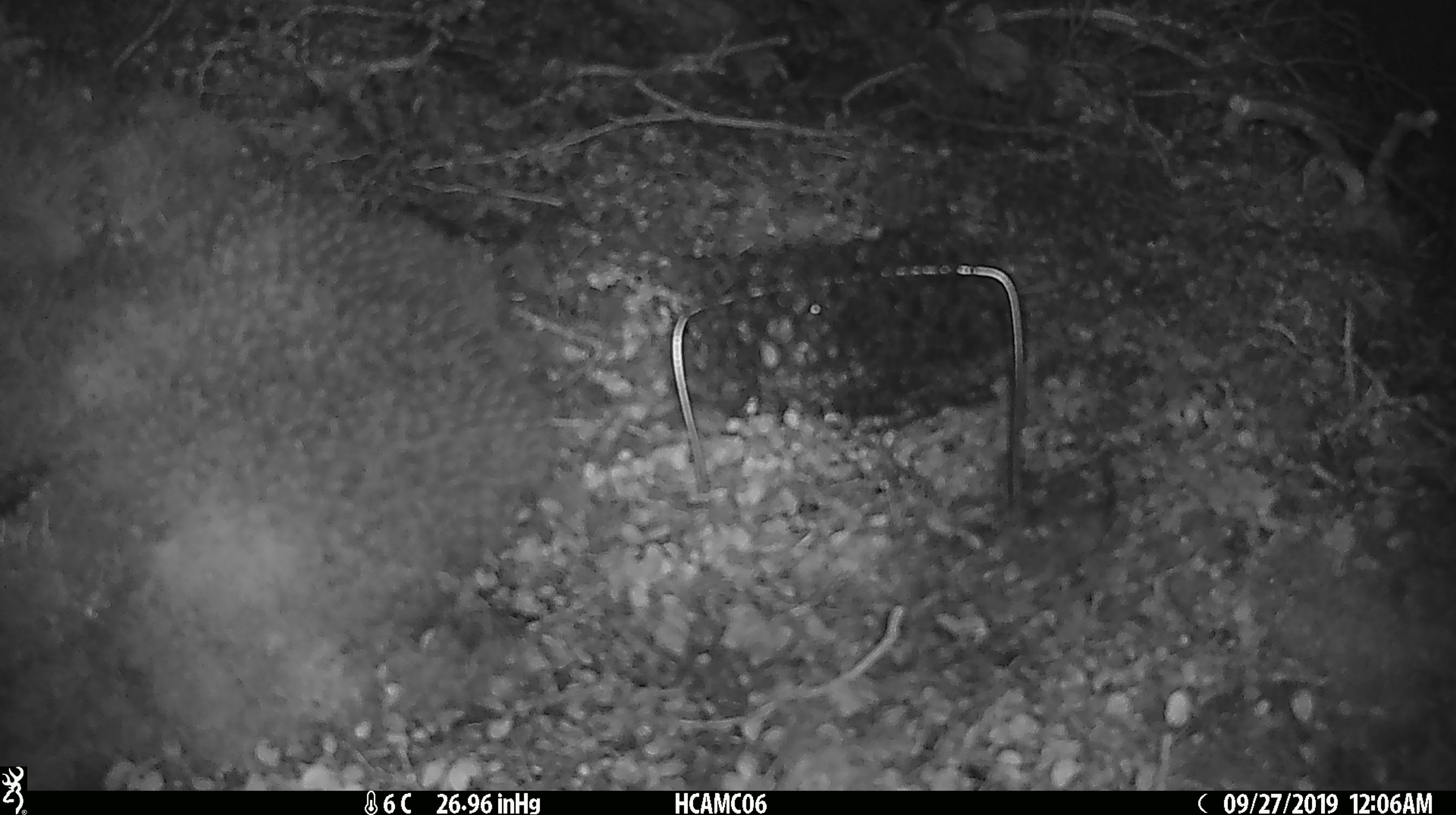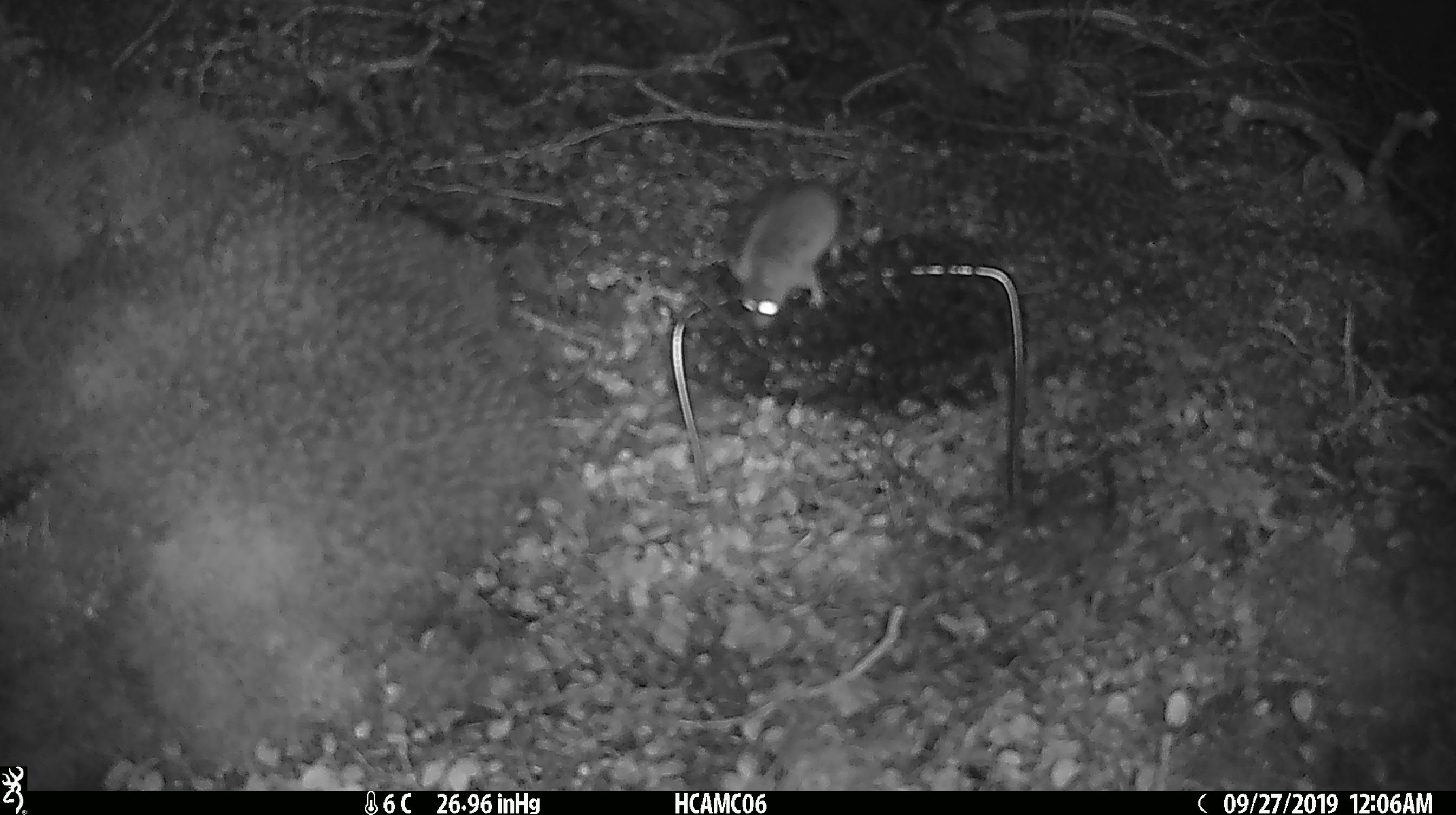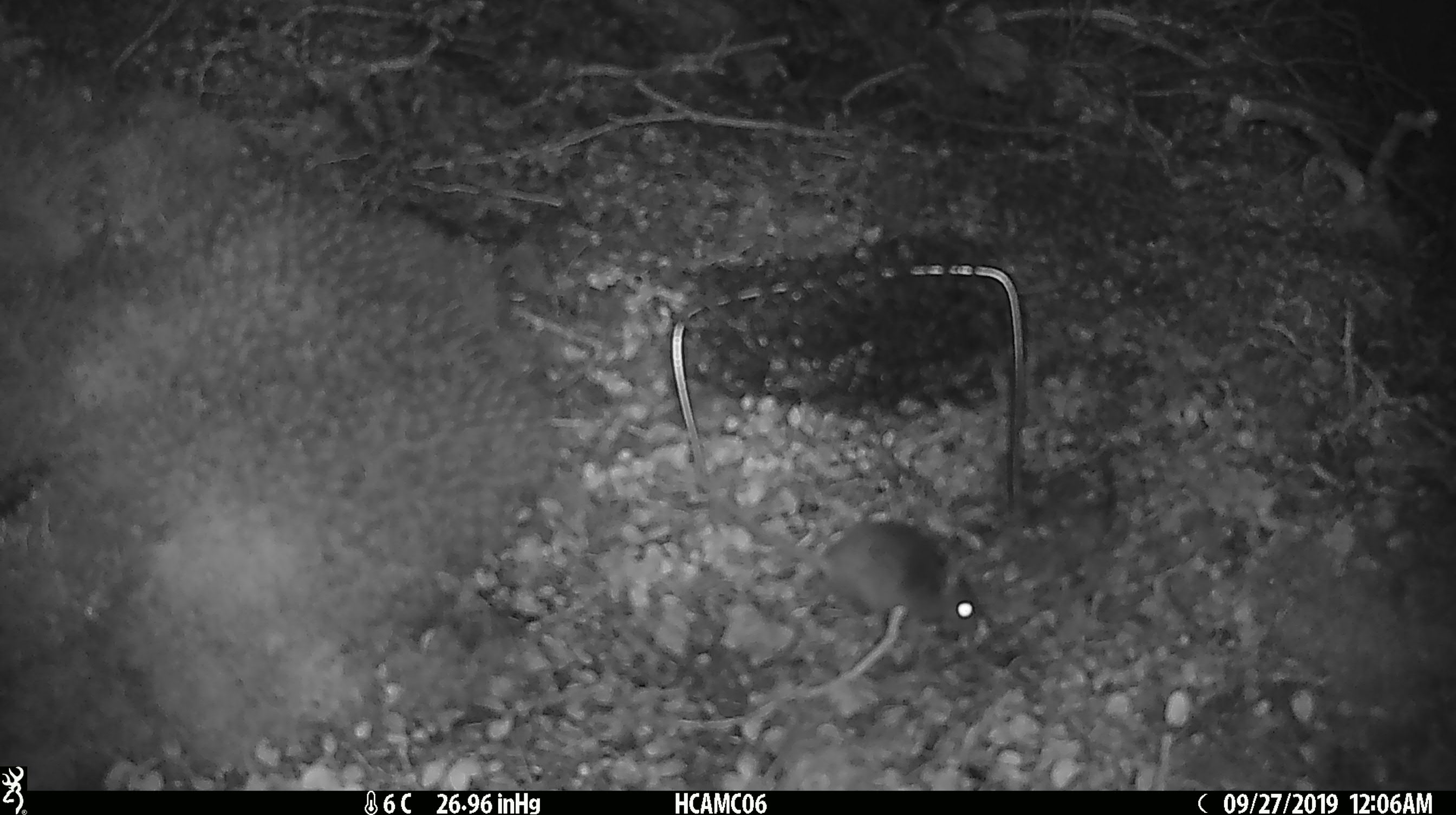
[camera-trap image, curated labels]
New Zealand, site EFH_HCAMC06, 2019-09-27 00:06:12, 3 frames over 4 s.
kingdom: Animalia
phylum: Chordata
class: Mammalia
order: Rodentia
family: Muridae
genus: Mus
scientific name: Mus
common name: mouse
Mouse (Mus).